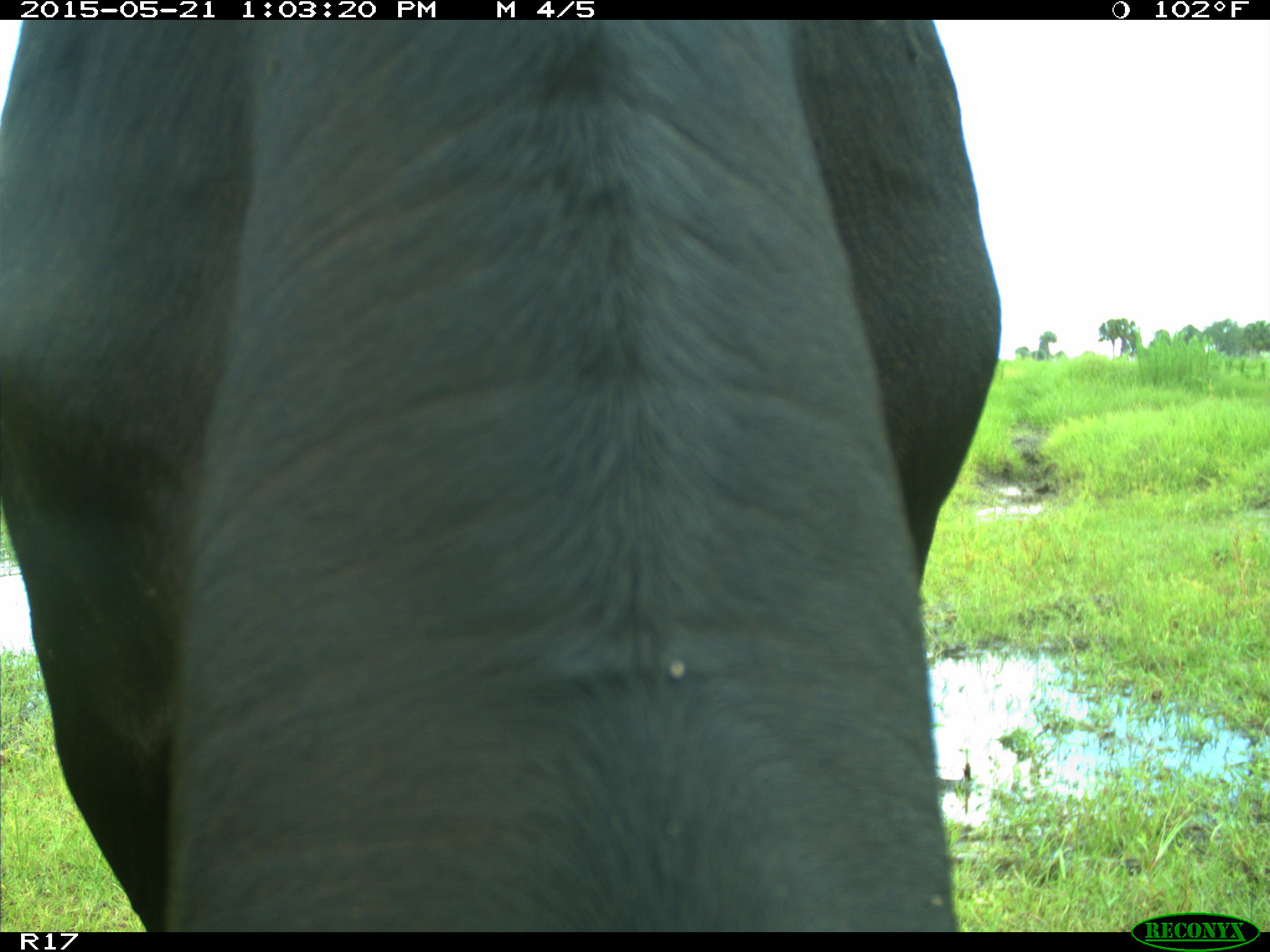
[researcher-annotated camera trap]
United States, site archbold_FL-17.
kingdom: Animalia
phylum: Chordata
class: Mammalia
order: Artiodactyla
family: Bovidae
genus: Bos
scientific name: Bos taurus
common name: domestic cow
Bos taurus (domestic cow).